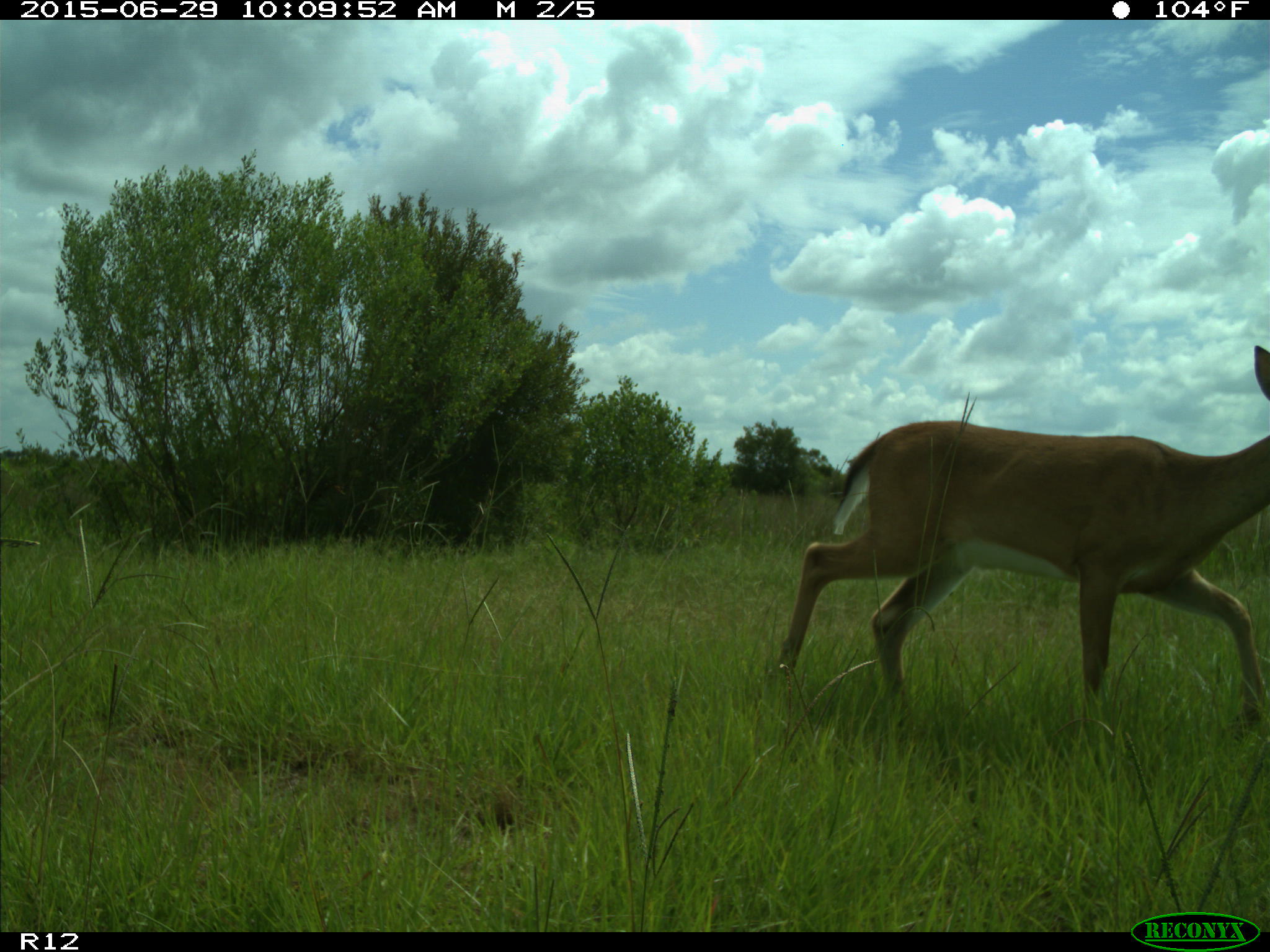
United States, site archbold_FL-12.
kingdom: Animalia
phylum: Chordata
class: Mammalia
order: Artiodactyla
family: Cervidae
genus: Odocoileus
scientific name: Odocoileus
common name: deer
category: unidentified deer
Unidentified deer (deer) (Odocoileus).